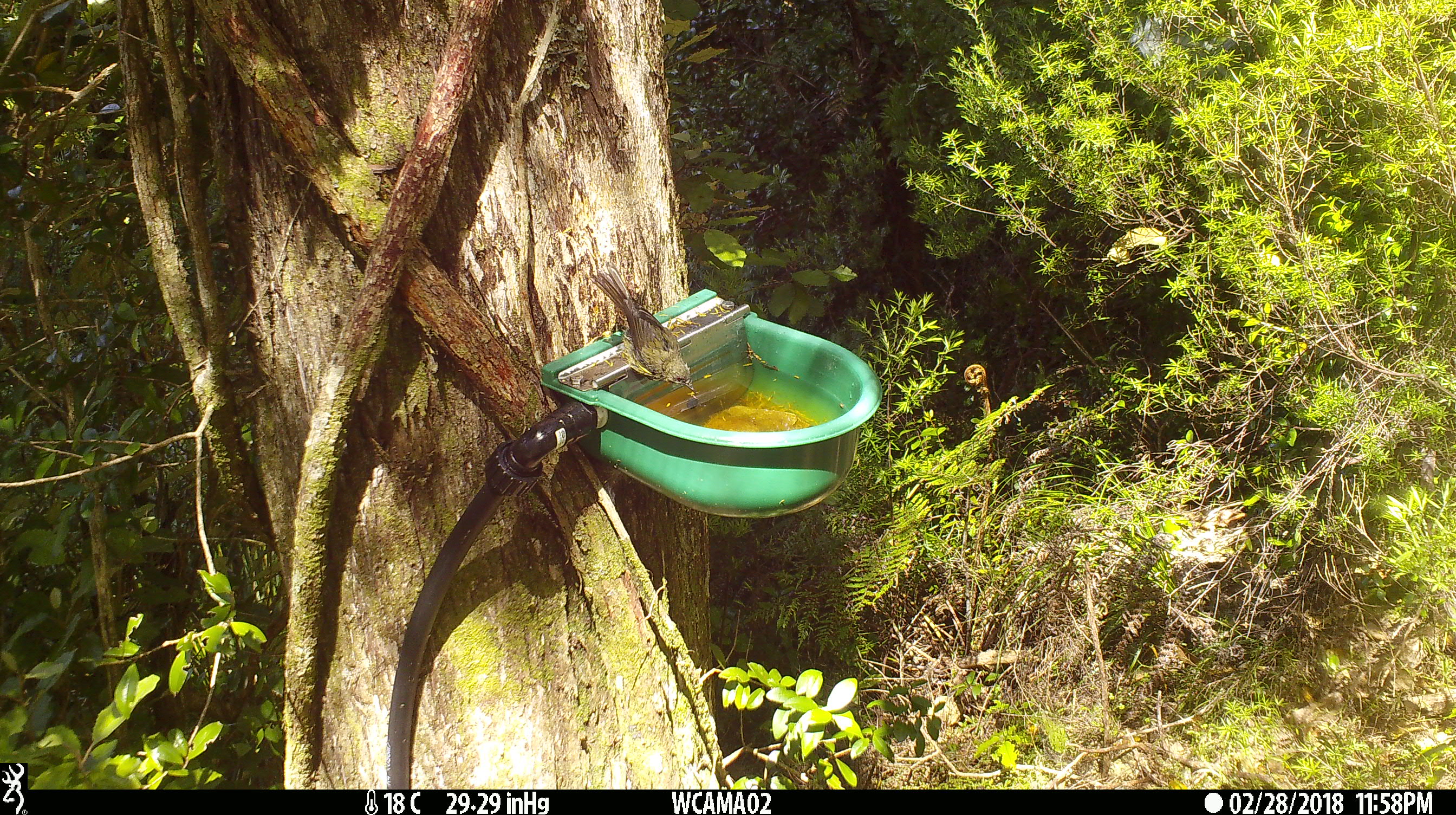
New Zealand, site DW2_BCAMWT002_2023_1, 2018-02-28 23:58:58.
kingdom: Animalia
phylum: Chordata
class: Aves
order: Passeriformes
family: Meliphagidae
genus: Anthornis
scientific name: Anthornis melanura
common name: new zealand bellbird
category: bellbird